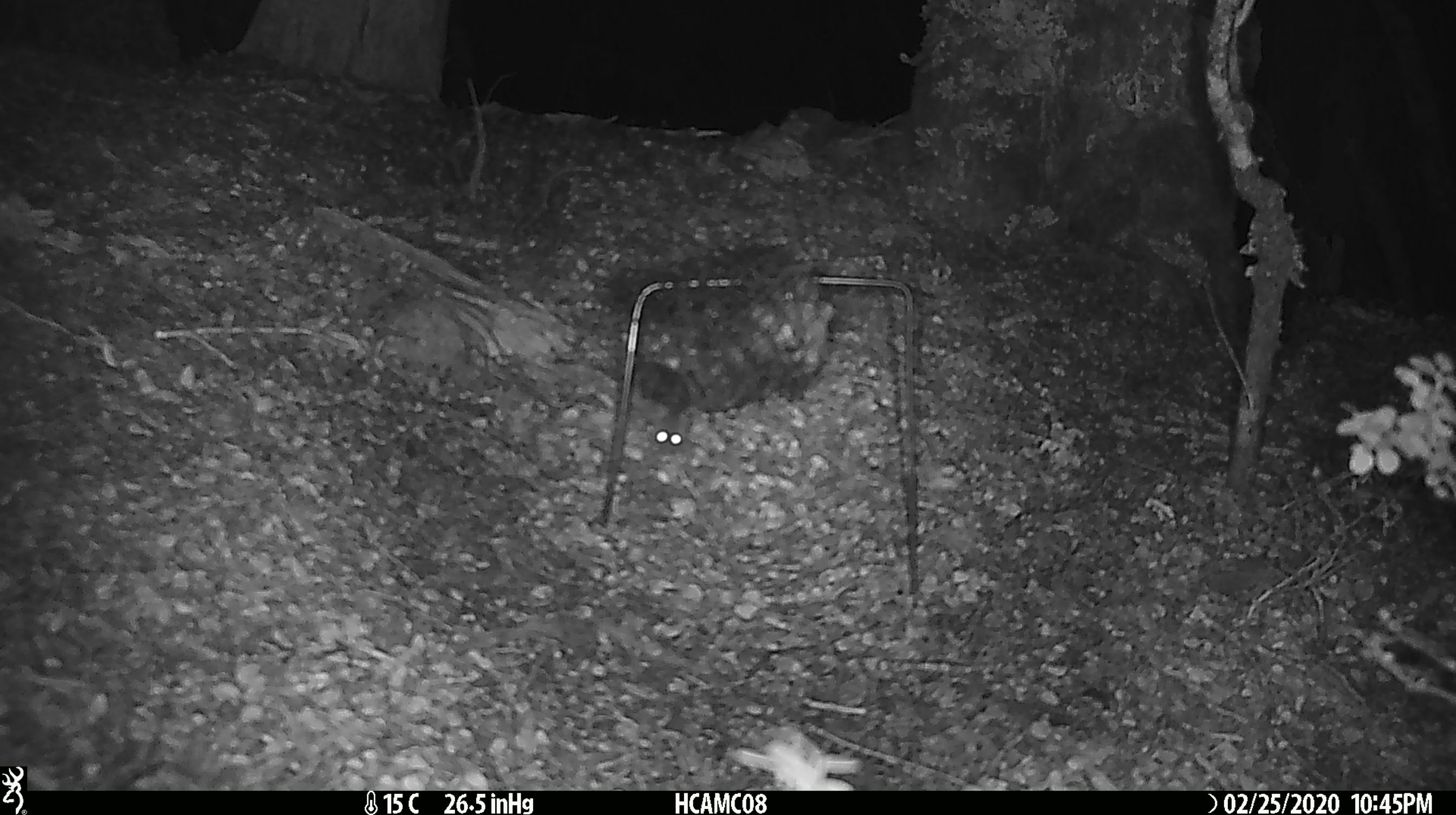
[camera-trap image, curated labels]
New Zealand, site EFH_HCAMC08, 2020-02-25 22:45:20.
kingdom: Animalia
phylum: Chordata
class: Mammalia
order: Rodentia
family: Muridae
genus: Mus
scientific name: Mus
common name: mouse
Mouse (Mus).